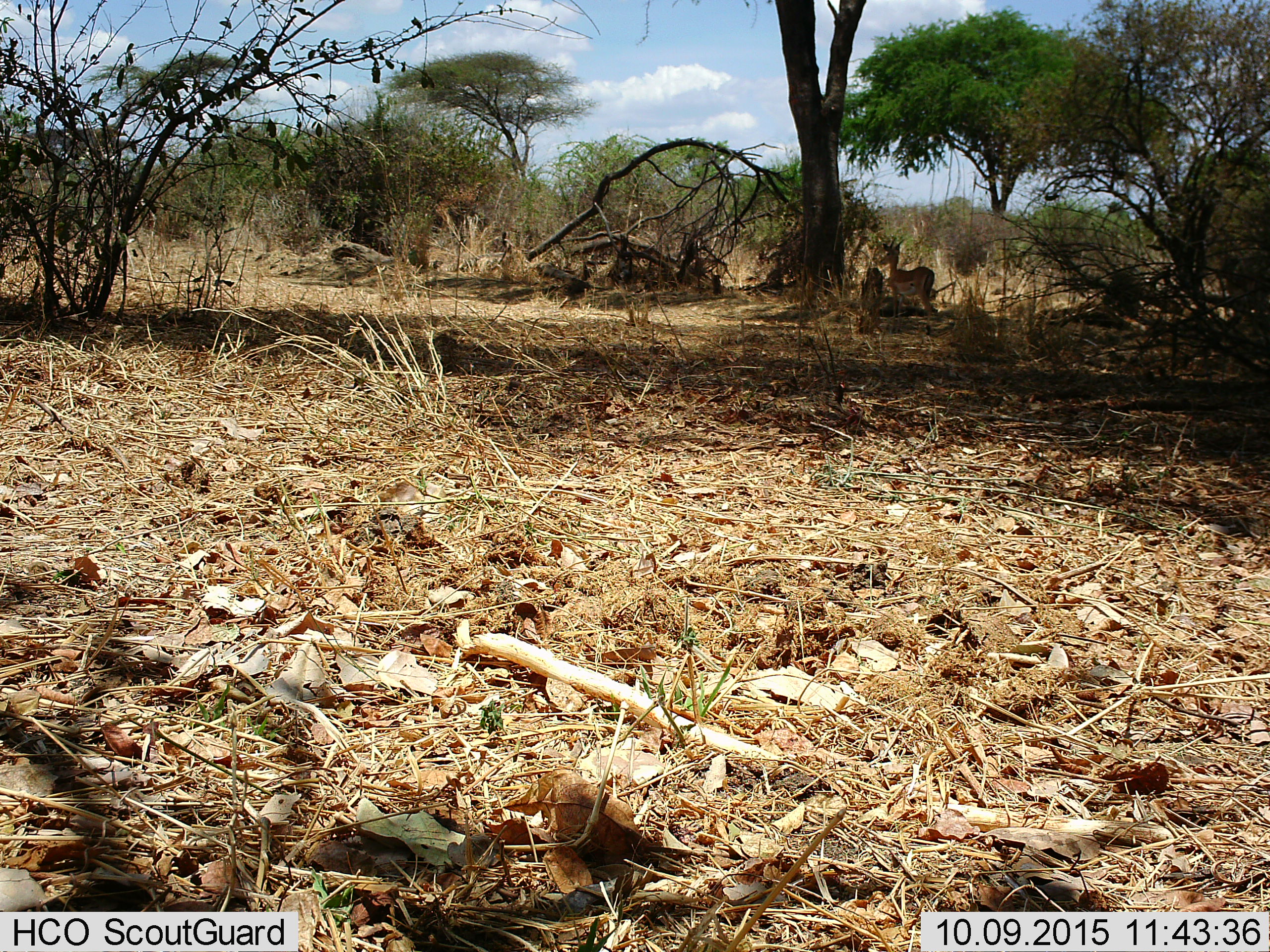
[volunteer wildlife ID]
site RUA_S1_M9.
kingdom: Animalia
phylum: Chordata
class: Mammalia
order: Artiodactyla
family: Bovidae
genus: Aepyceros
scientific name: Aepyceros melampus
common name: impala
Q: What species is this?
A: Impala (Aepyceros melampus).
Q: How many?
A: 1.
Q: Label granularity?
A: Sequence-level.